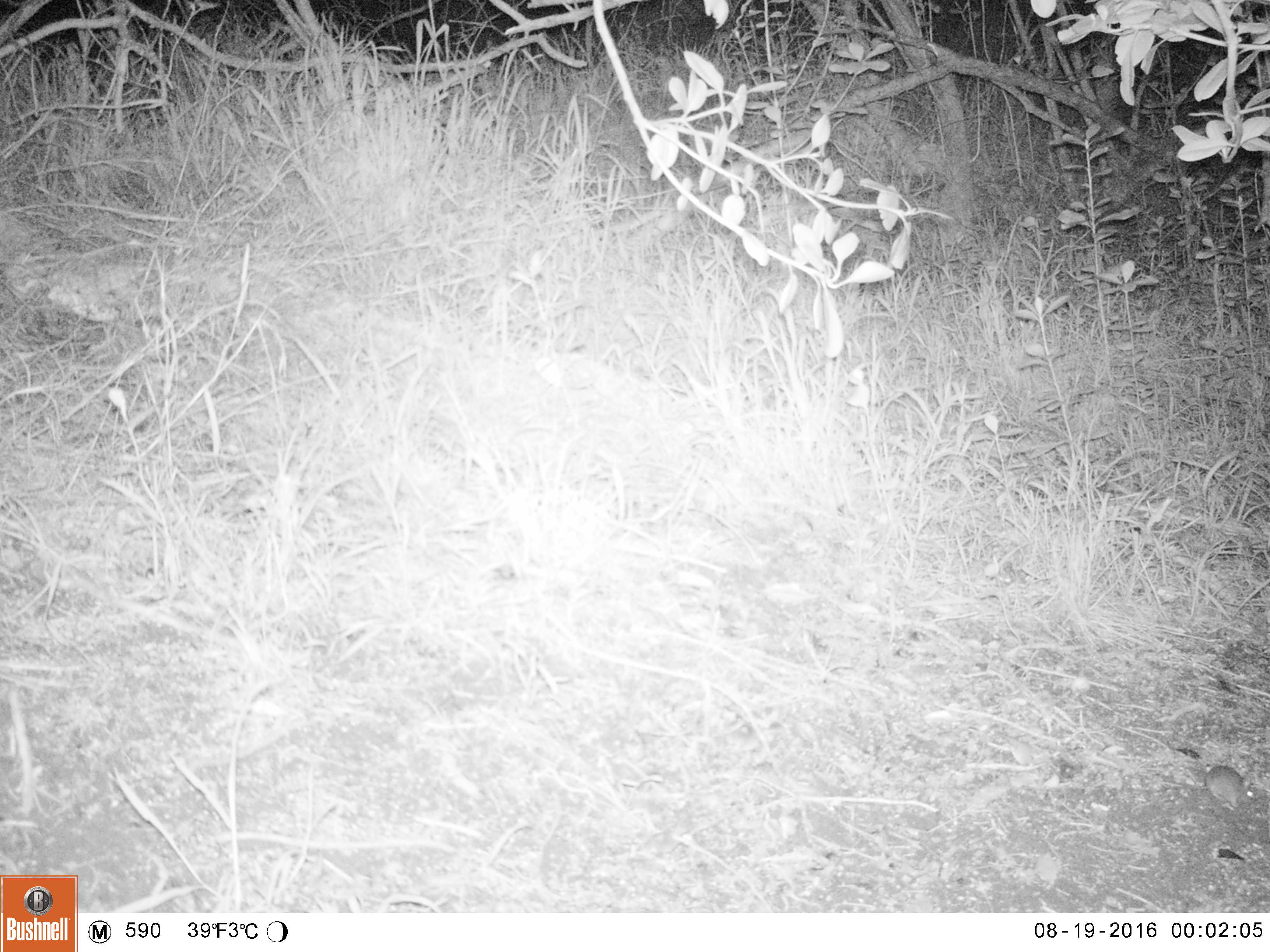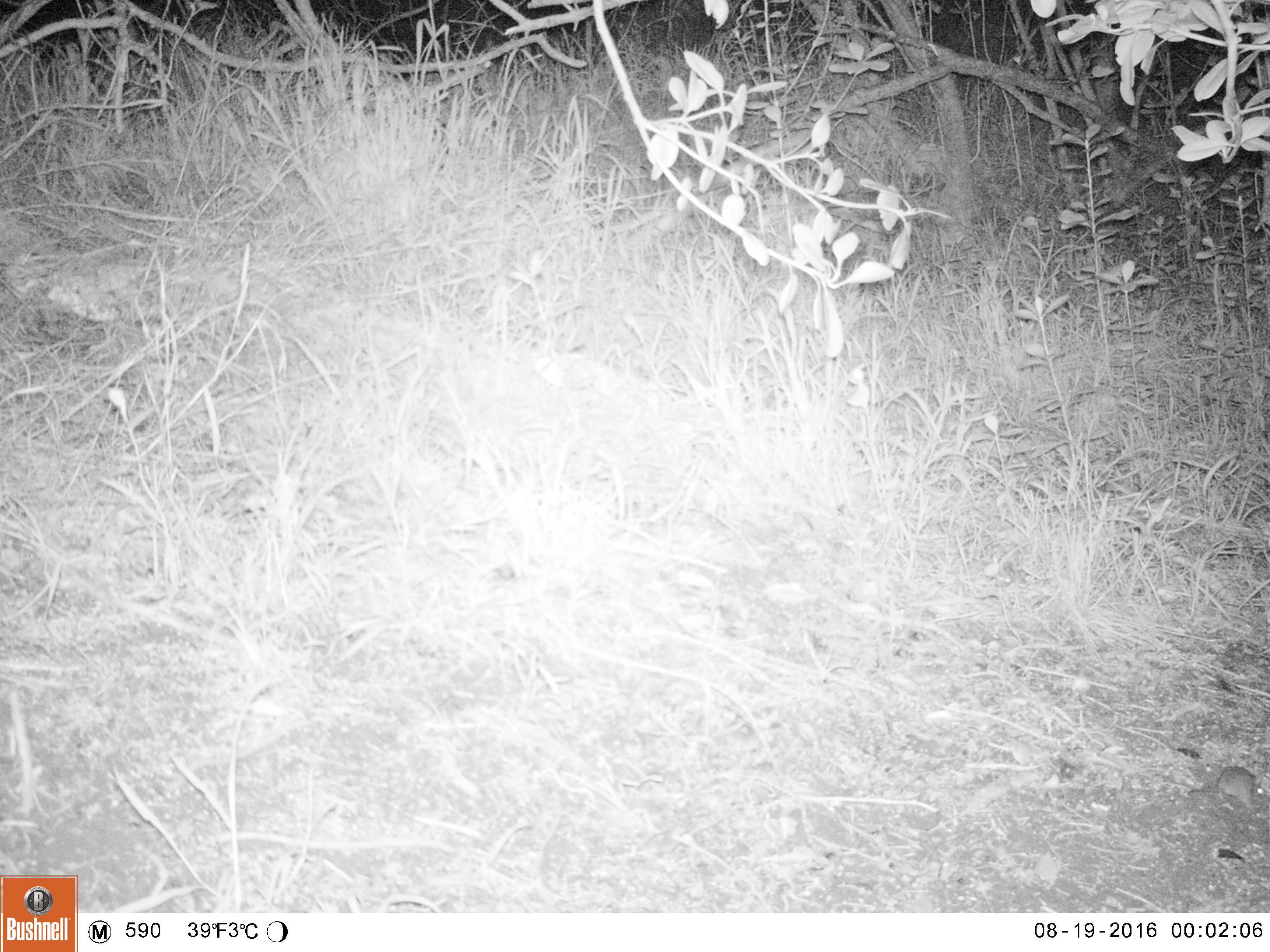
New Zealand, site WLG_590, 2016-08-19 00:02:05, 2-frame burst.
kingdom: Animalia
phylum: Chordata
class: Mammalia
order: Rodentia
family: Muridae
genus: Mus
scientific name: Mus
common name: mouse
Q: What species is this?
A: Mouse (Mus).